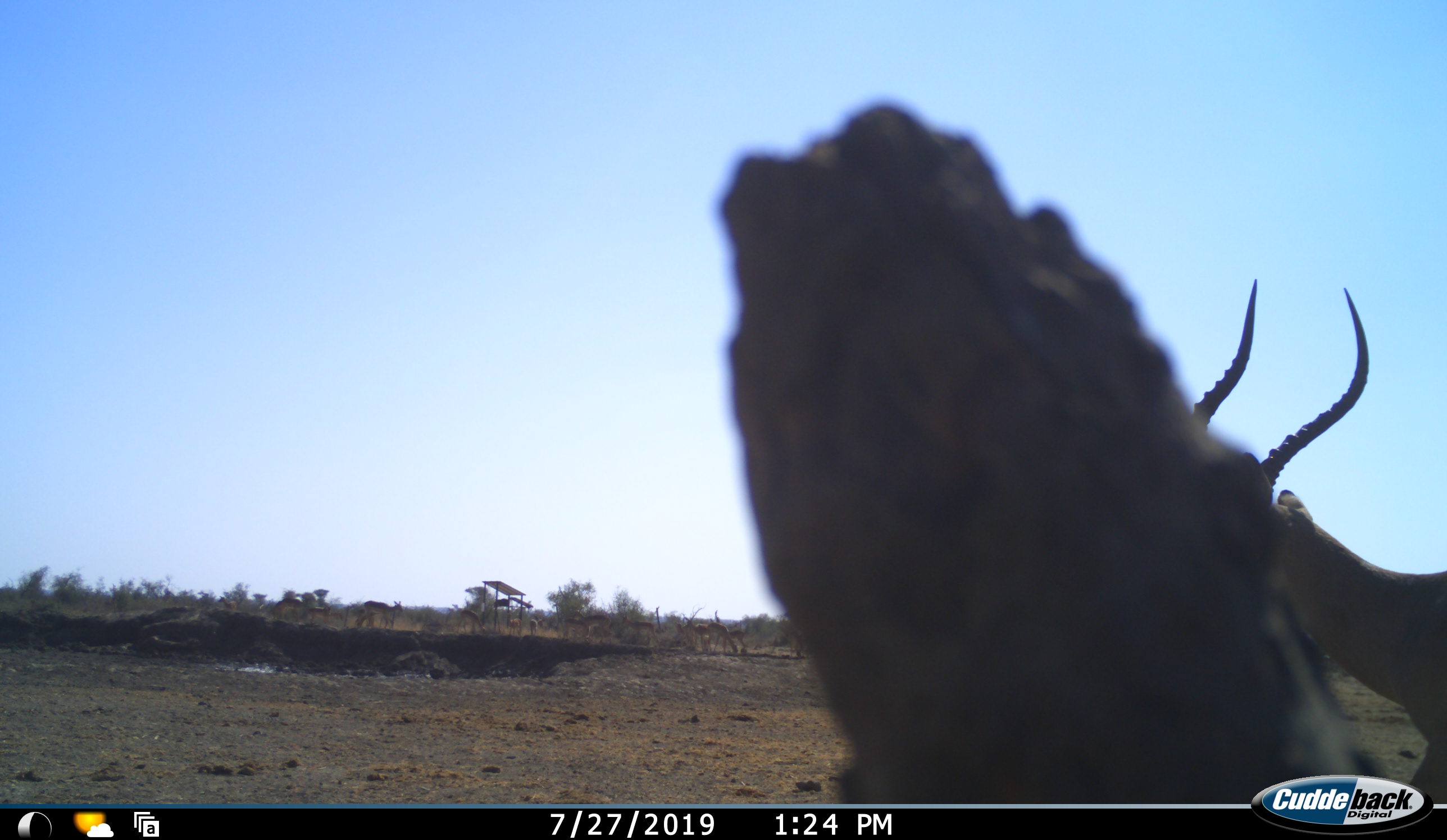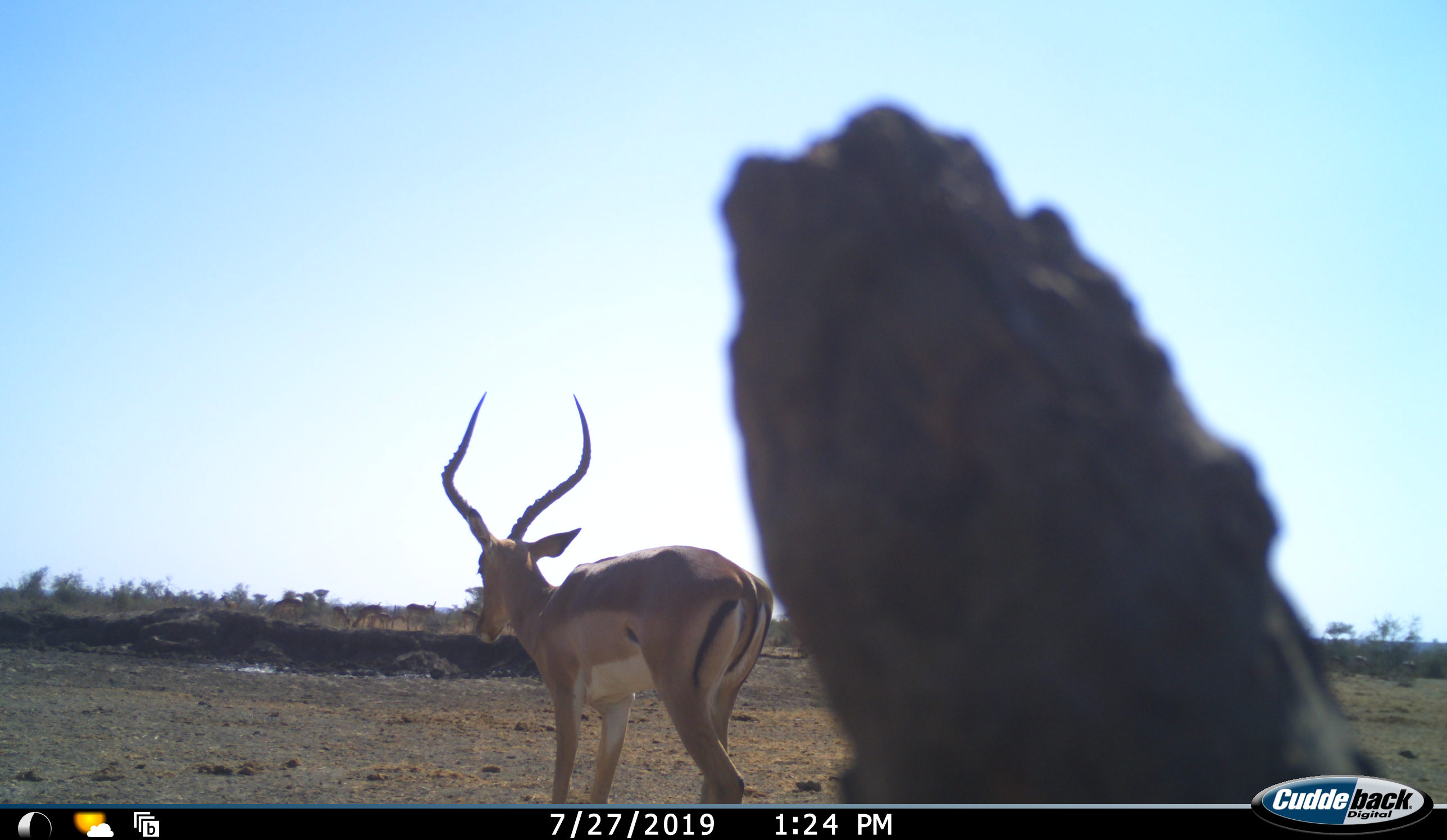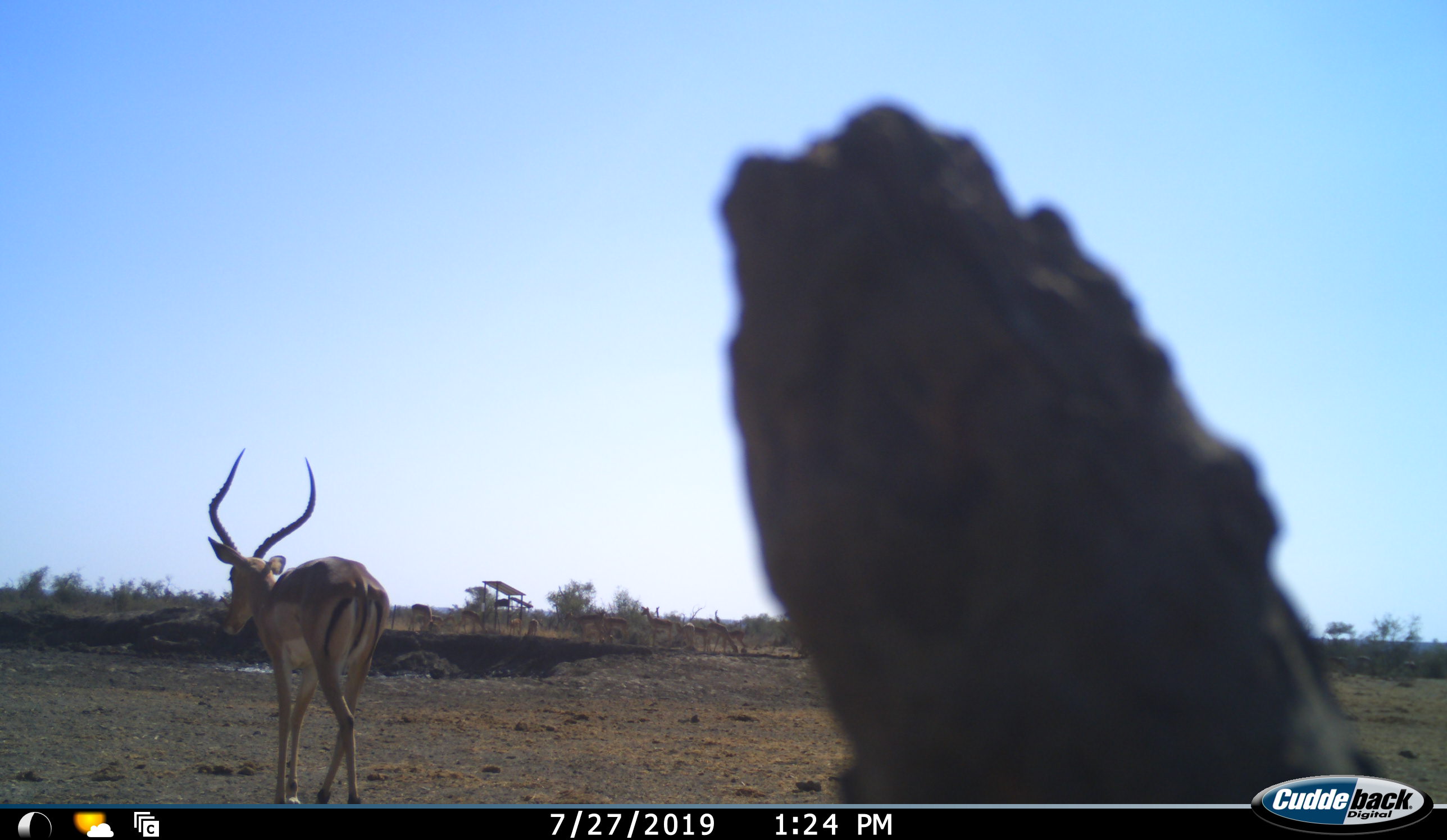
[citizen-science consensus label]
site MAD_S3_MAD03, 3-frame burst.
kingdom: Animalia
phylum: Chordata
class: Mammalia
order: Artiodactyla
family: Bovidae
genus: Aepyceros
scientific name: Aepyceros melampus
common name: impala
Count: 11-50.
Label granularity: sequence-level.